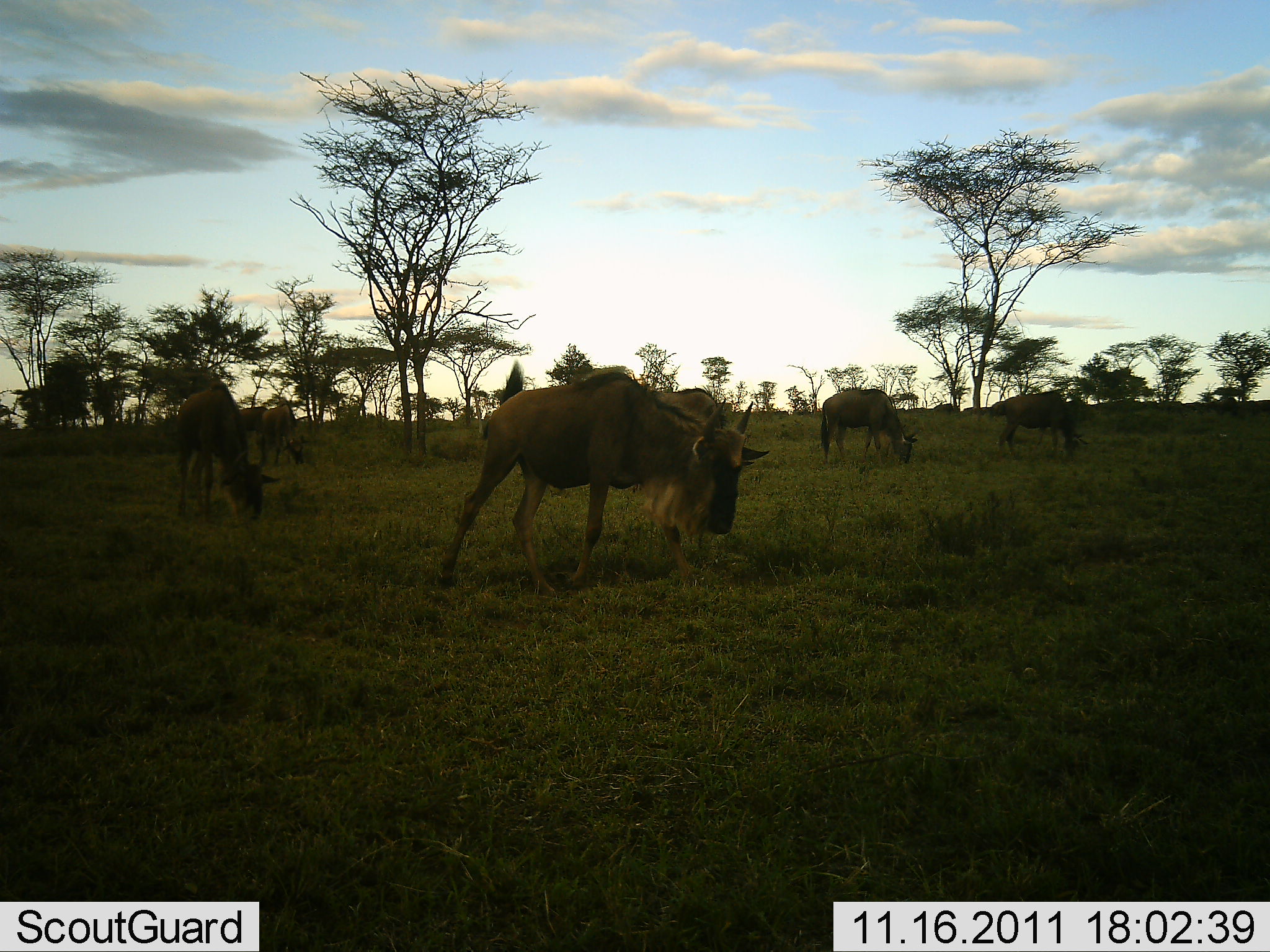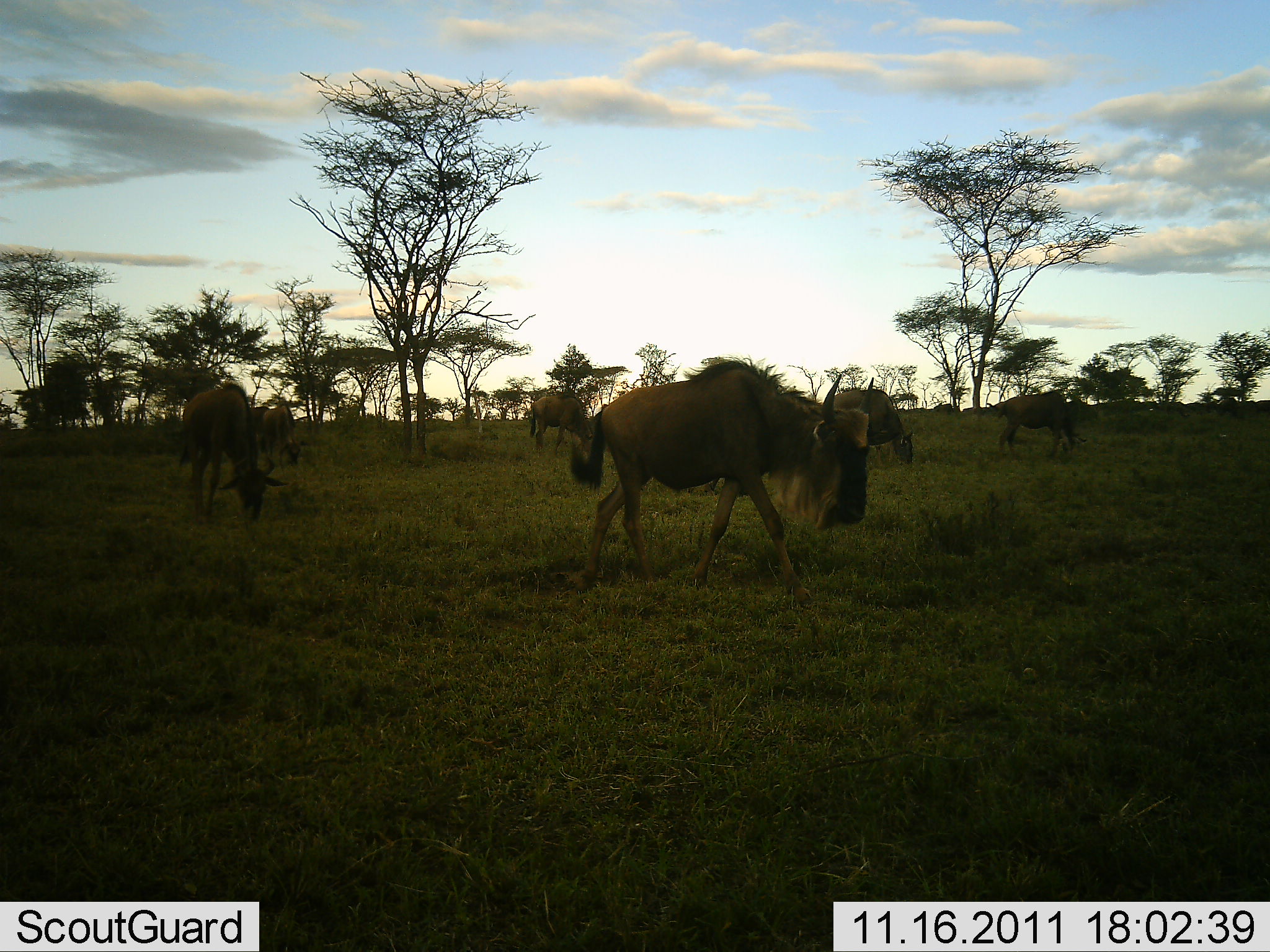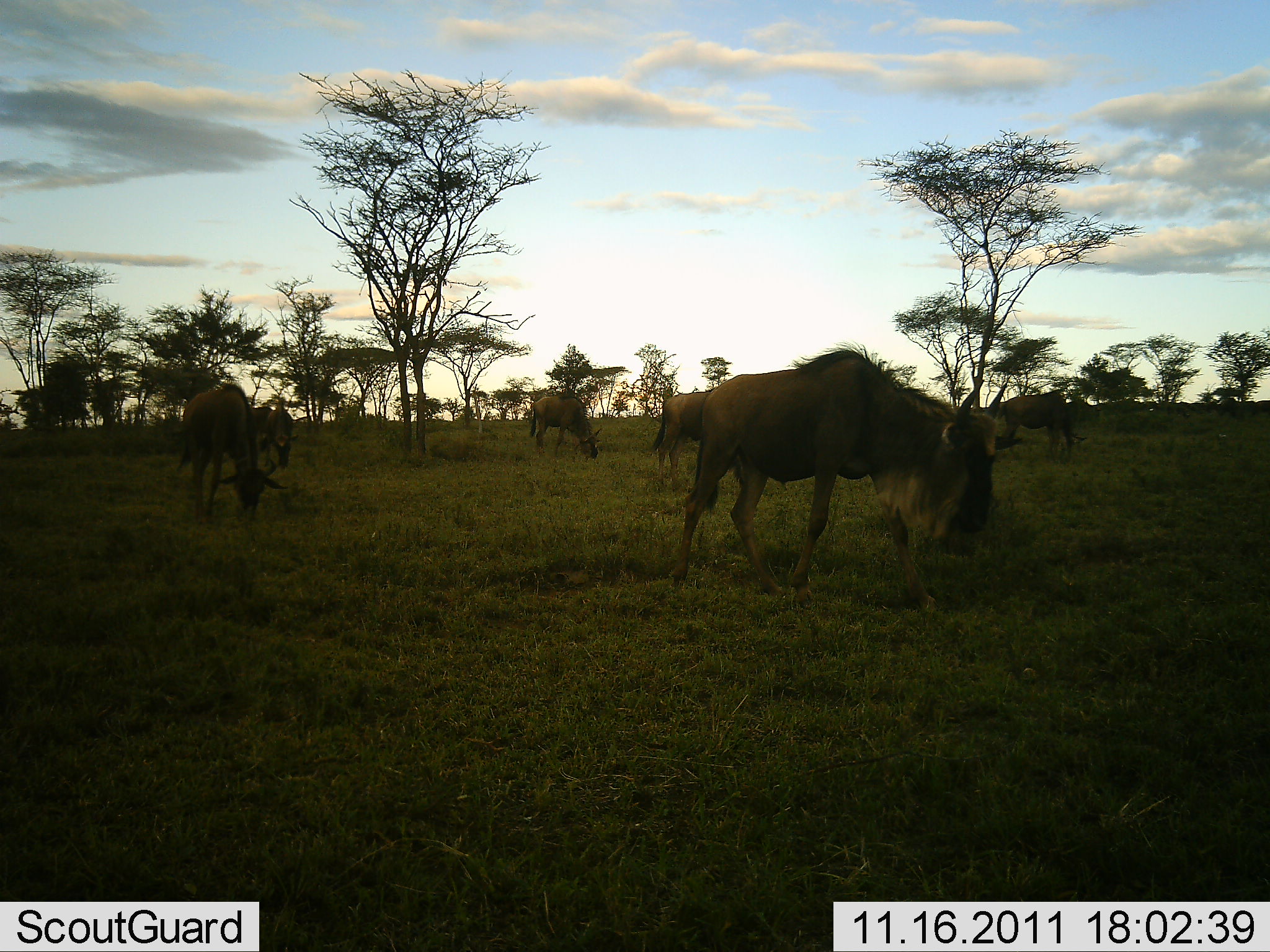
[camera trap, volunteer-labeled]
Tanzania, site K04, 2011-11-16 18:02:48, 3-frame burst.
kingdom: Animalia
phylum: Chordata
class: Mammalia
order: Artiodactyla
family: Bovidae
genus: Connochaetes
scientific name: Connochaetes taurinus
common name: blue wildebeest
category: wildebeest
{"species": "wildebeest (blue wildebeest) (Connochaetes taurinus)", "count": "7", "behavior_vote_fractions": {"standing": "50%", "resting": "10%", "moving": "70%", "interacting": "10%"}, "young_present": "10%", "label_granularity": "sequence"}